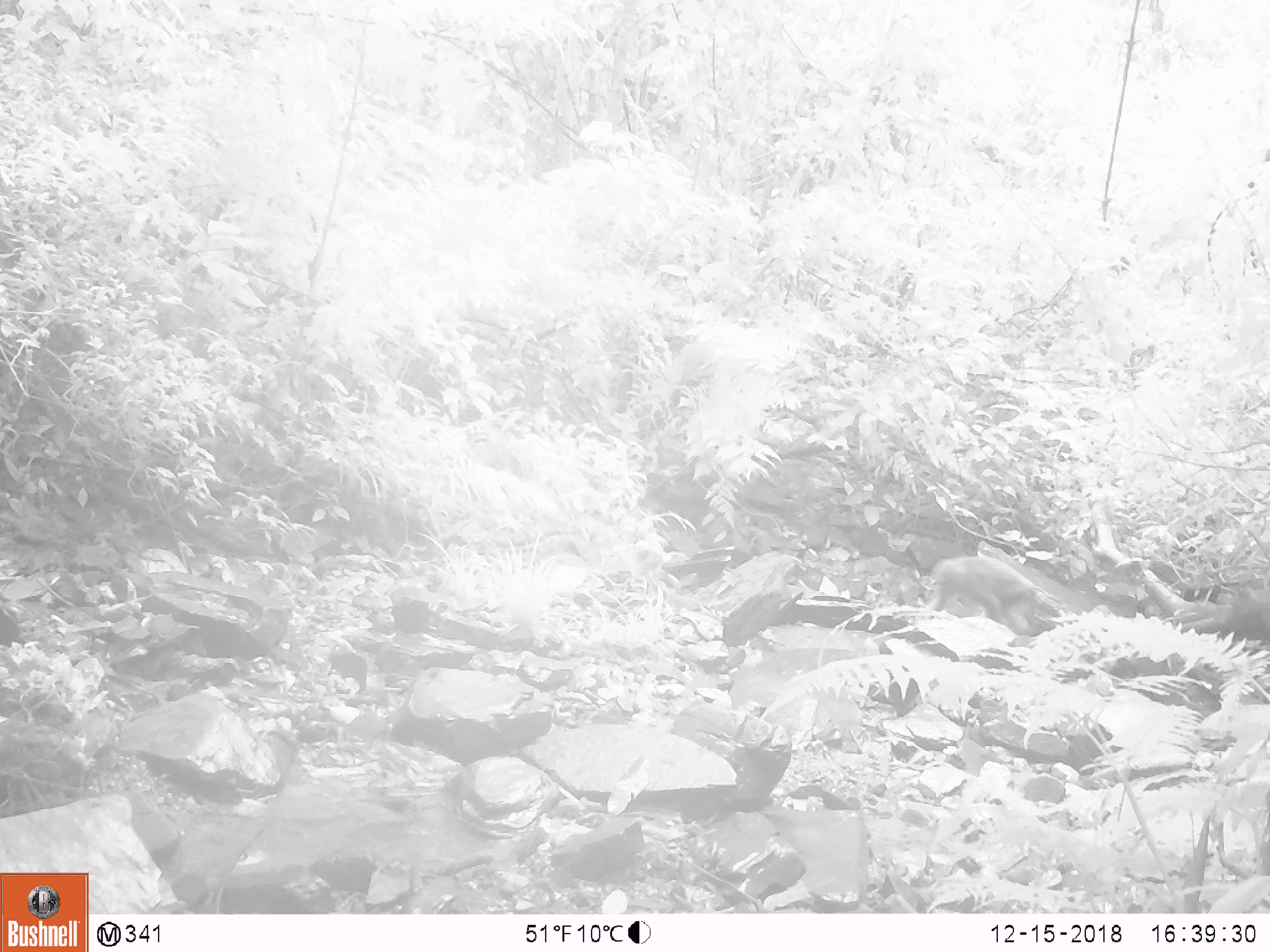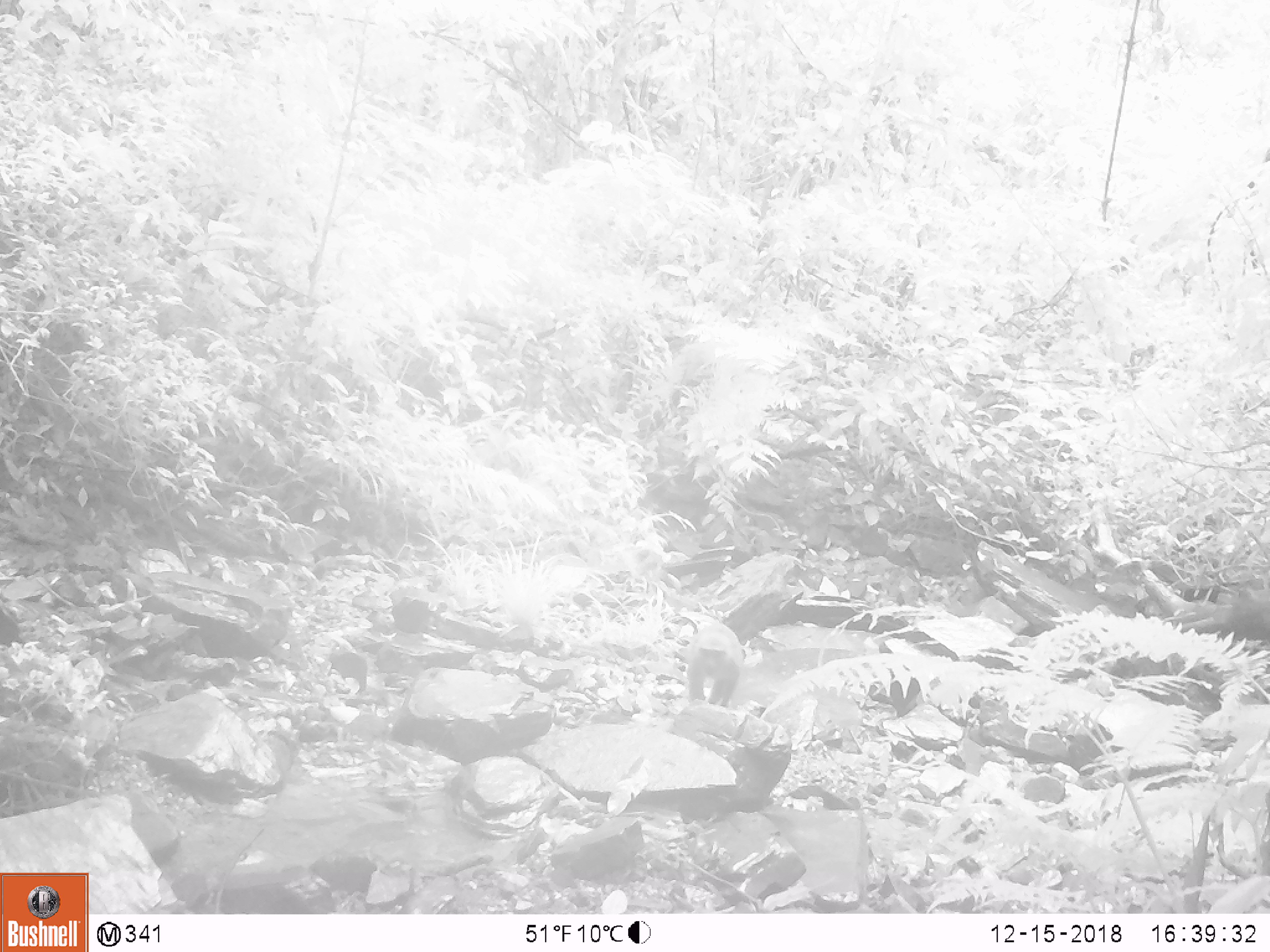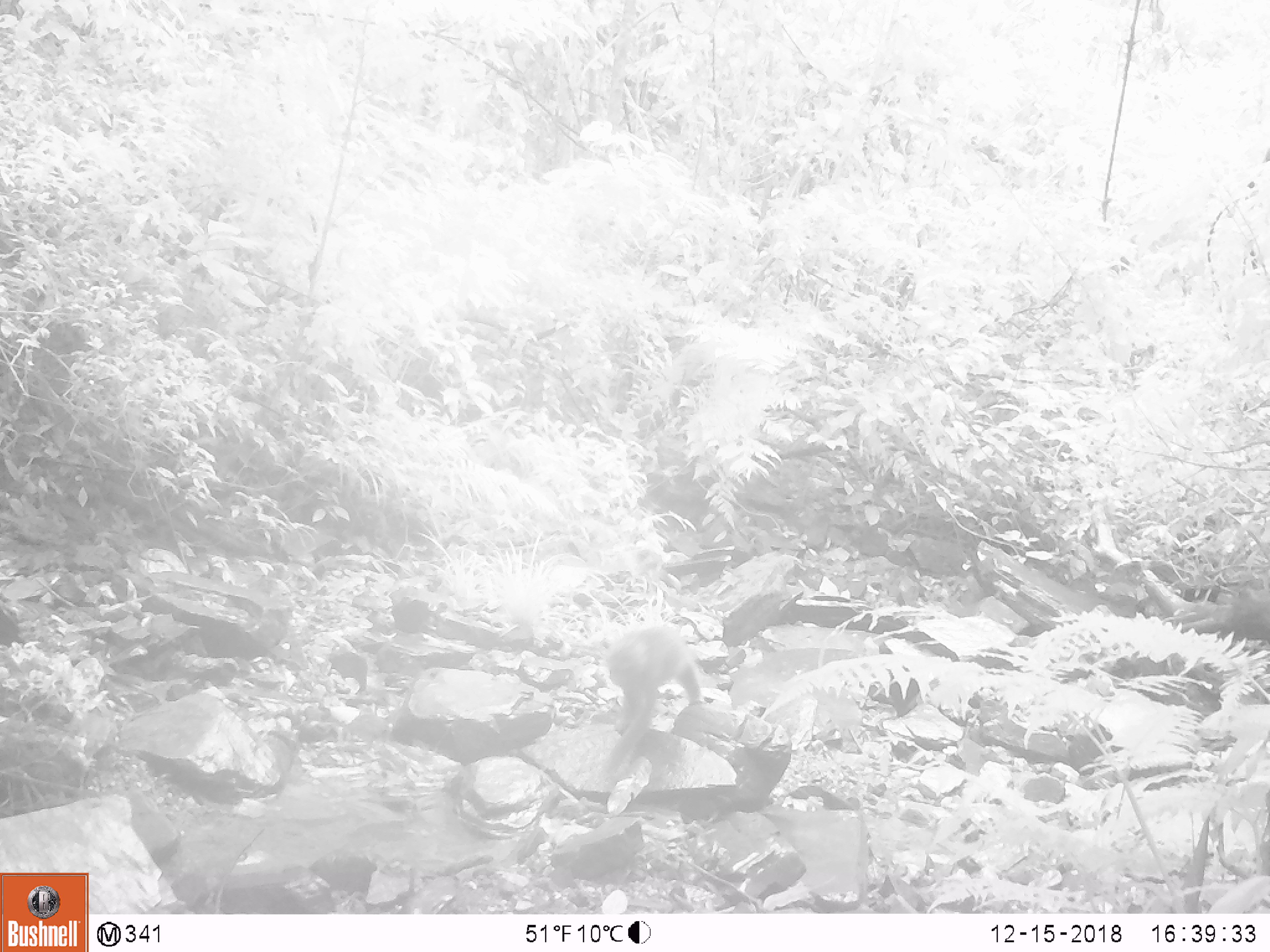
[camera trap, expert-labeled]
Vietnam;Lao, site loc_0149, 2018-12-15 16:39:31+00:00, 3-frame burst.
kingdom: Animalia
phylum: Chordata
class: Mammalia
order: Primates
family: Cercopithecidae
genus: Macaca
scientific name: Macaca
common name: macaques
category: assam or rhesus macaque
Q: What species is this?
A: Assam or rhesus macaque (macaques) (Macaca).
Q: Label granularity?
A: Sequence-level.